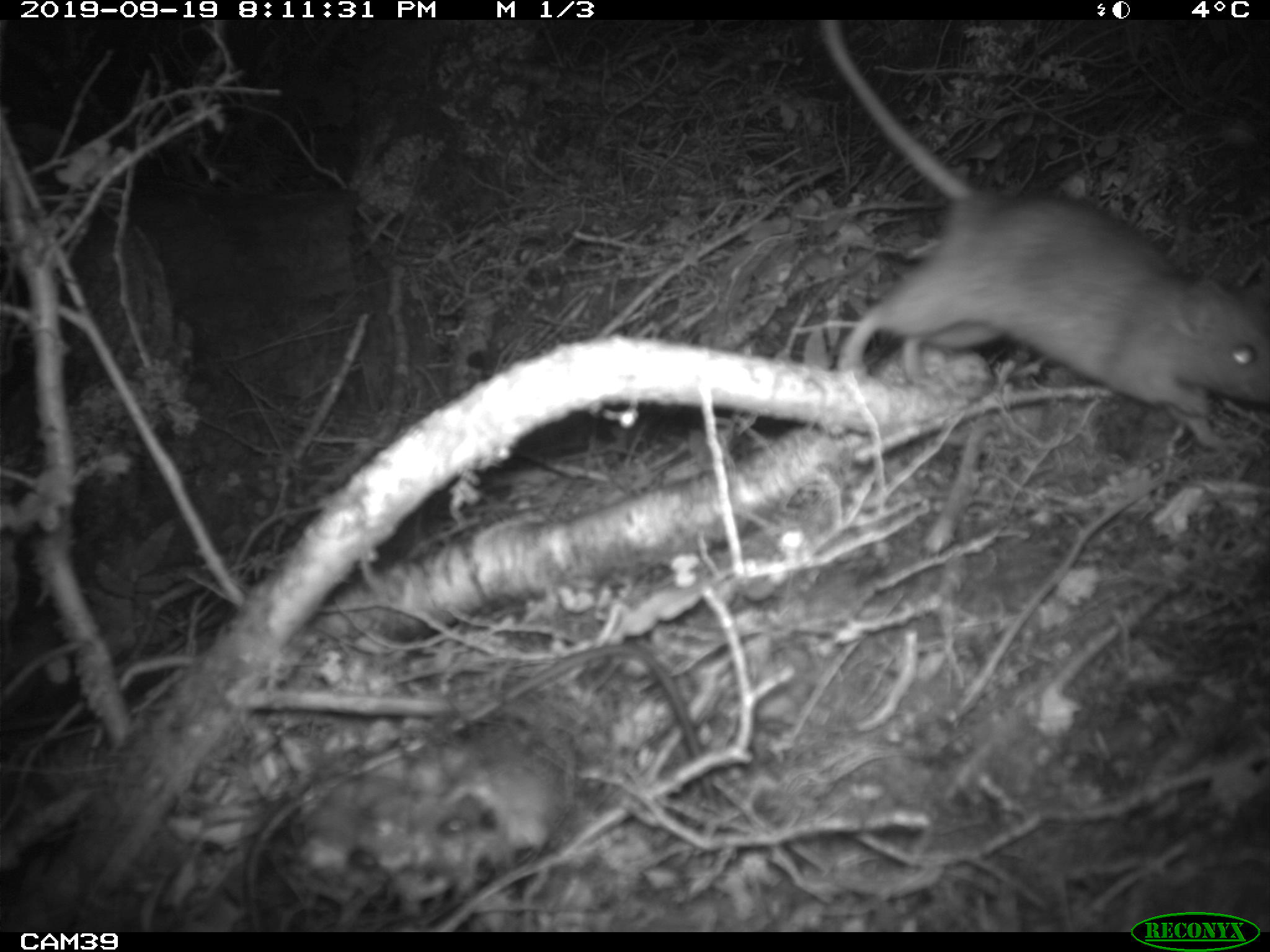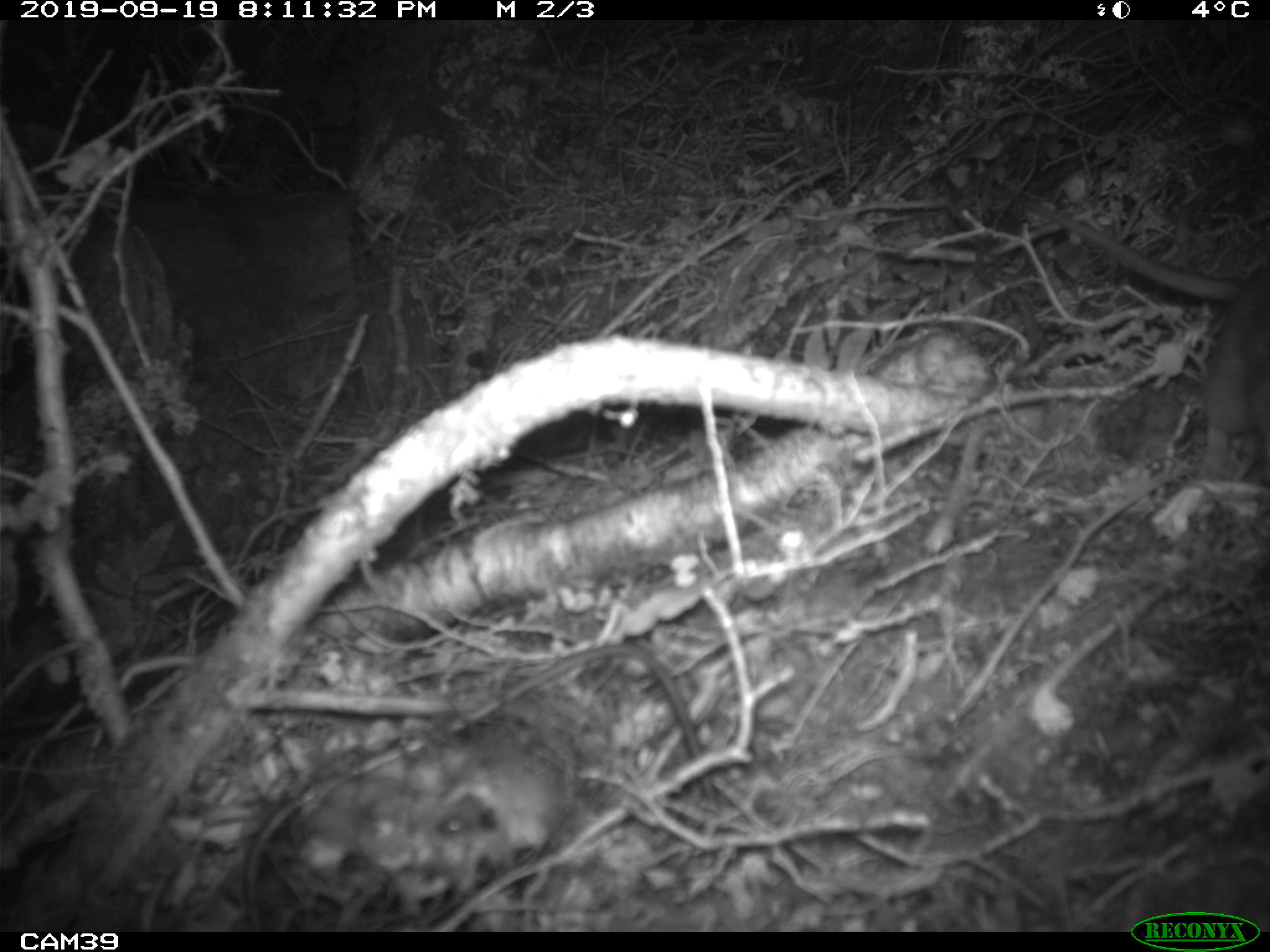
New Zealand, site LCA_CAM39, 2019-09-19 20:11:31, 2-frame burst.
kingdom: Animalia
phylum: Chordata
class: Mammalia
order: Rodentia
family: Muridae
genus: Rattus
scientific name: Rattus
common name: rat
Rat (Rattus).